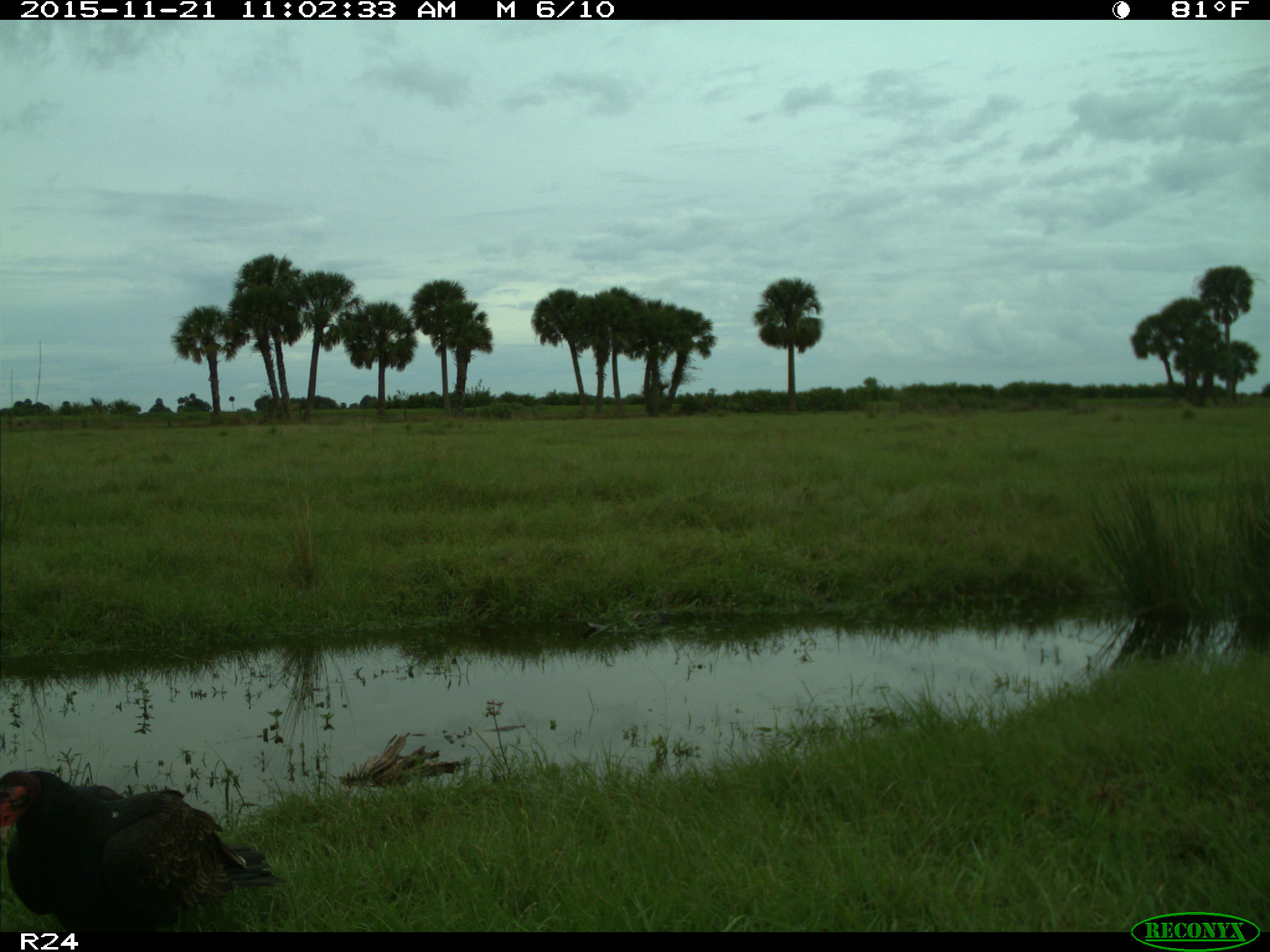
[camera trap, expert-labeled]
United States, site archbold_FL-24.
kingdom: Animalia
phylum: Chordata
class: Aves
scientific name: Aves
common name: birds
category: unidentified bird